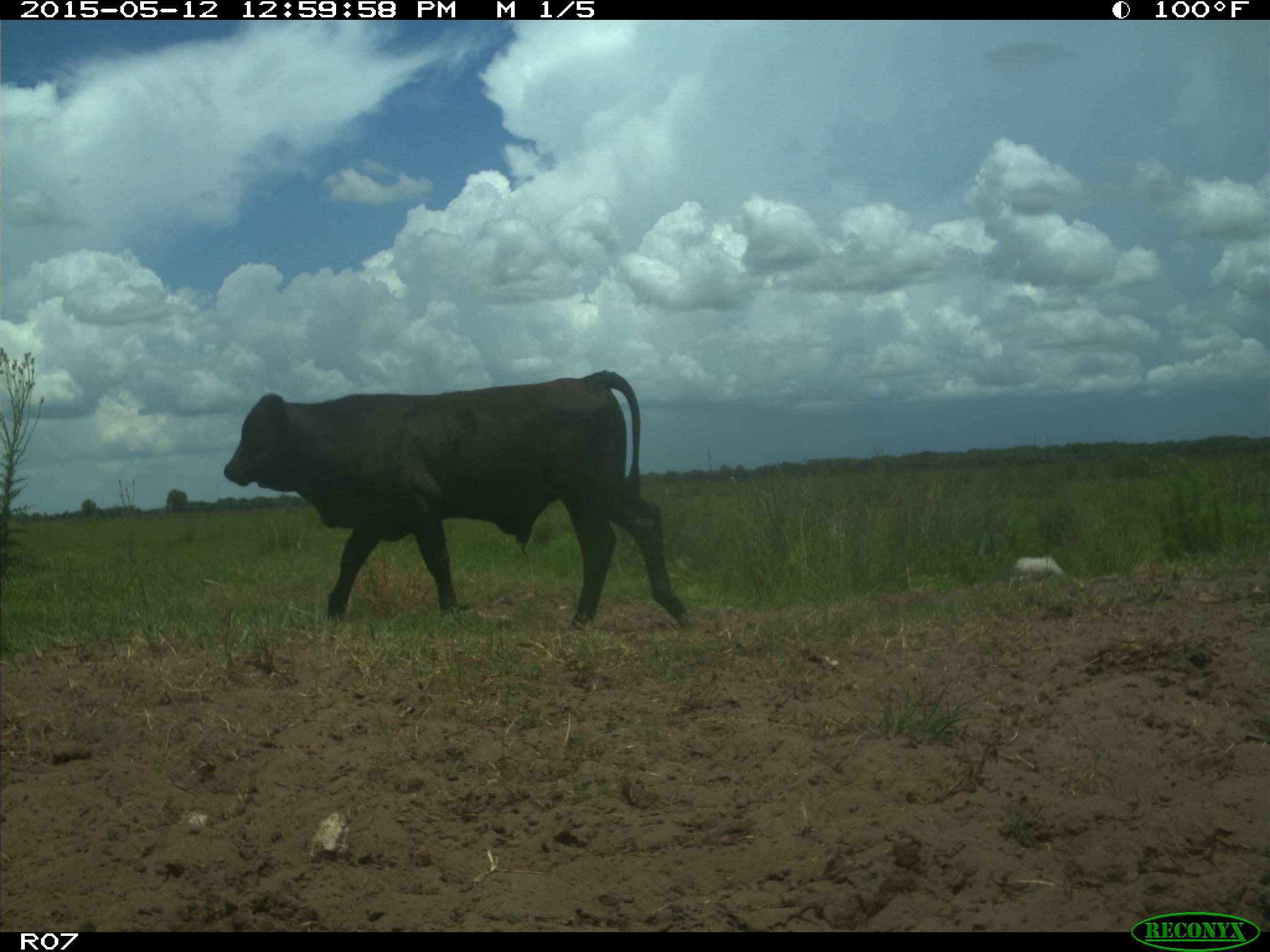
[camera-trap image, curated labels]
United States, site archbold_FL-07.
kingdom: Animalia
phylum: Chordata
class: Mammalia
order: Artiodactyla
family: Bovidae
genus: Bos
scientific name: Bos taurus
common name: domestic cow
Bos taurus (domestic cow).